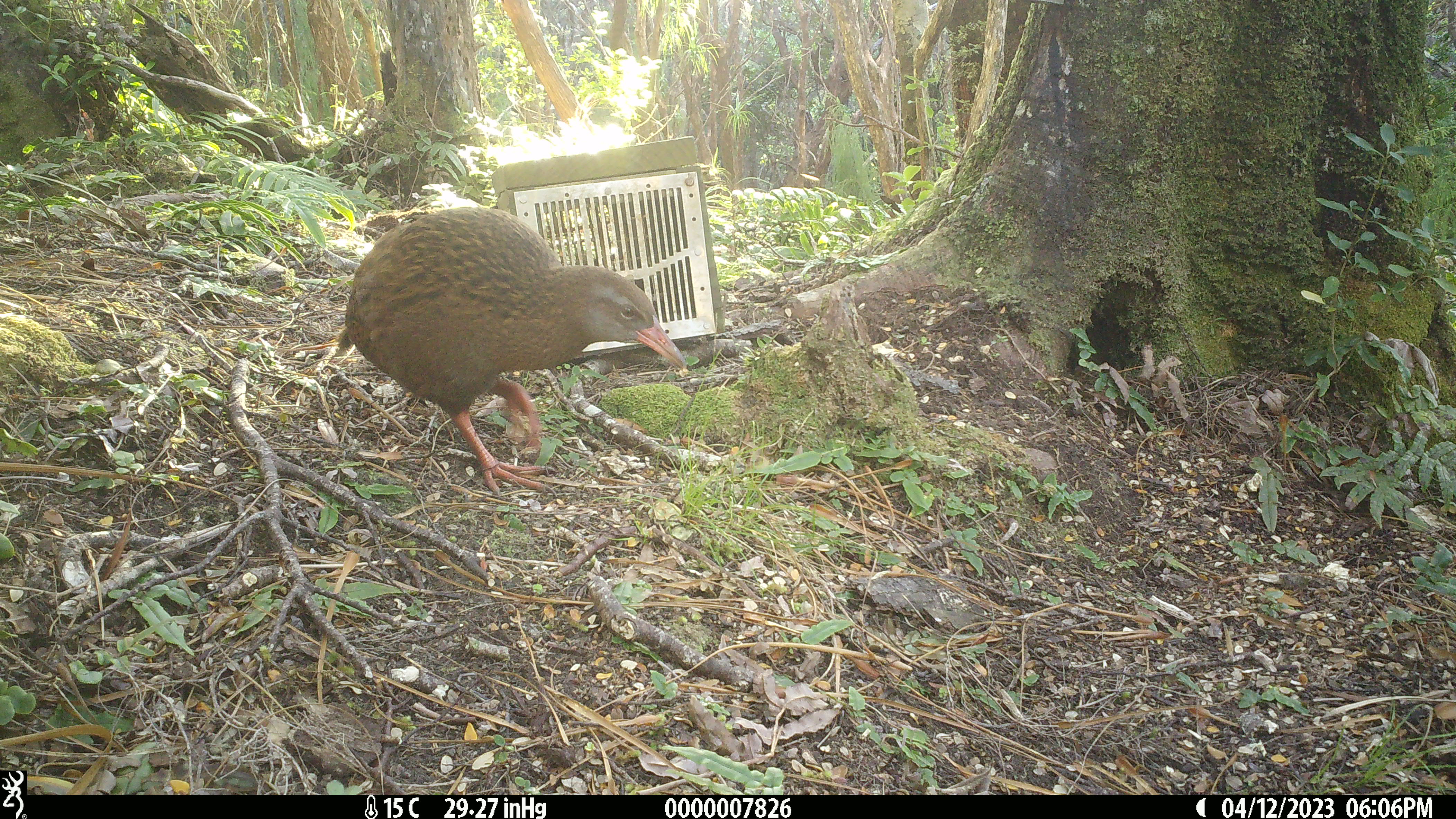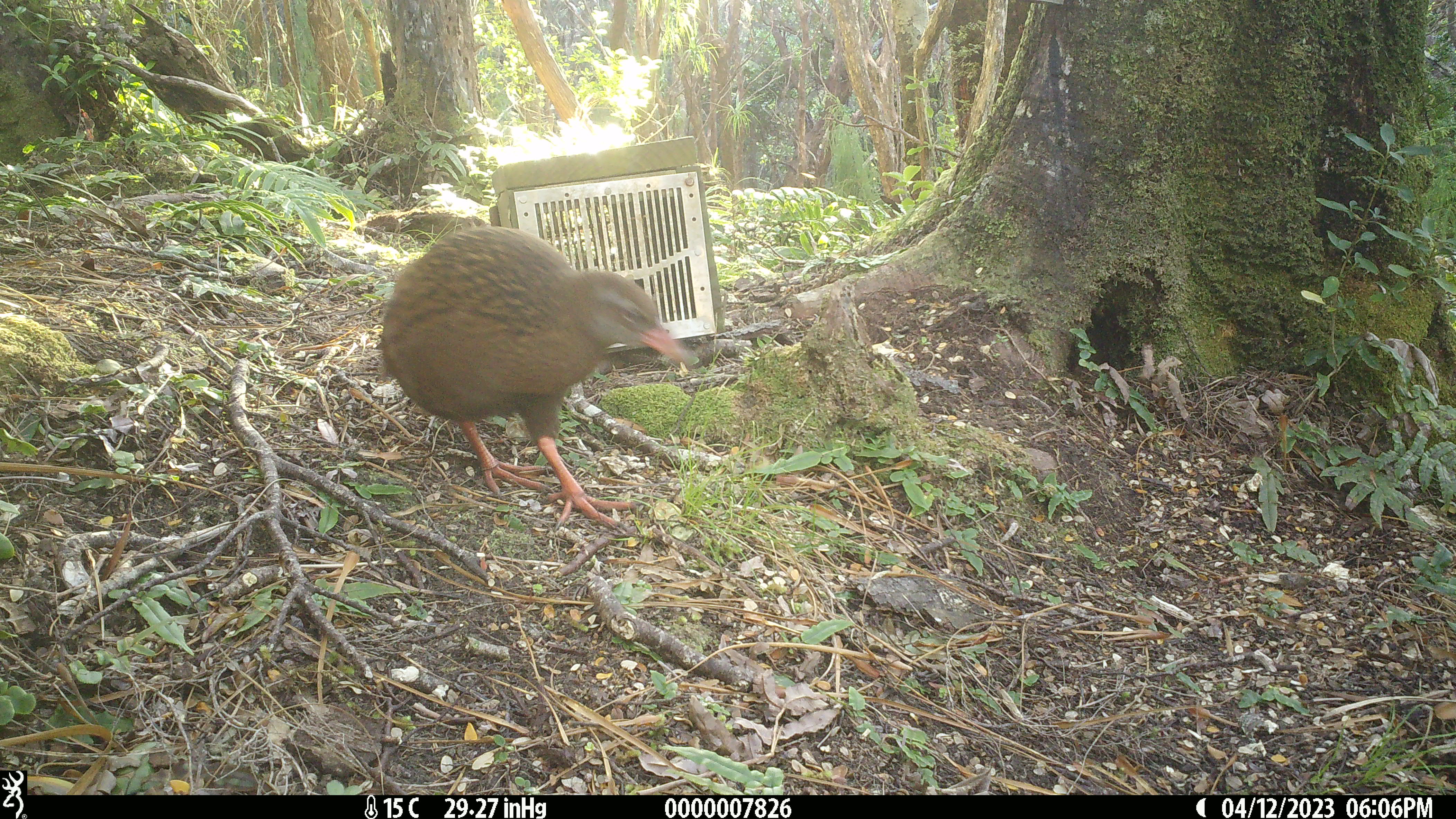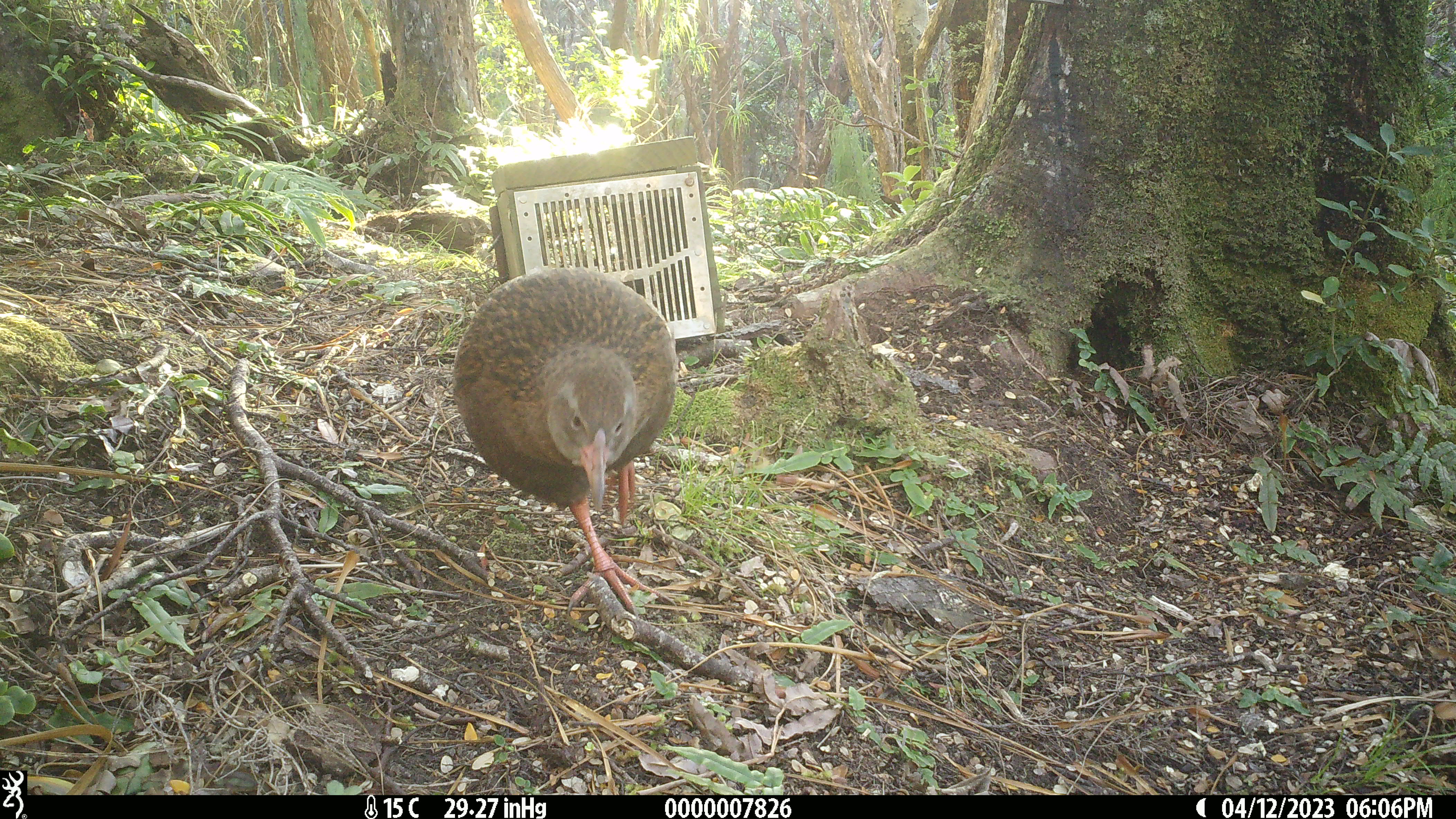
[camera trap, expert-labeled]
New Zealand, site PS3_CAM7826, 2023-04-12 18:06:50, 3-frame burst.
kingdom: Animalia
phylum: Chordata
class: Aves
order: Gruiformes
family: Rallidae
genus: Gallirallus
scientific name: Gallirallus australis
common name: weka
Weka (Gallirallus australis).